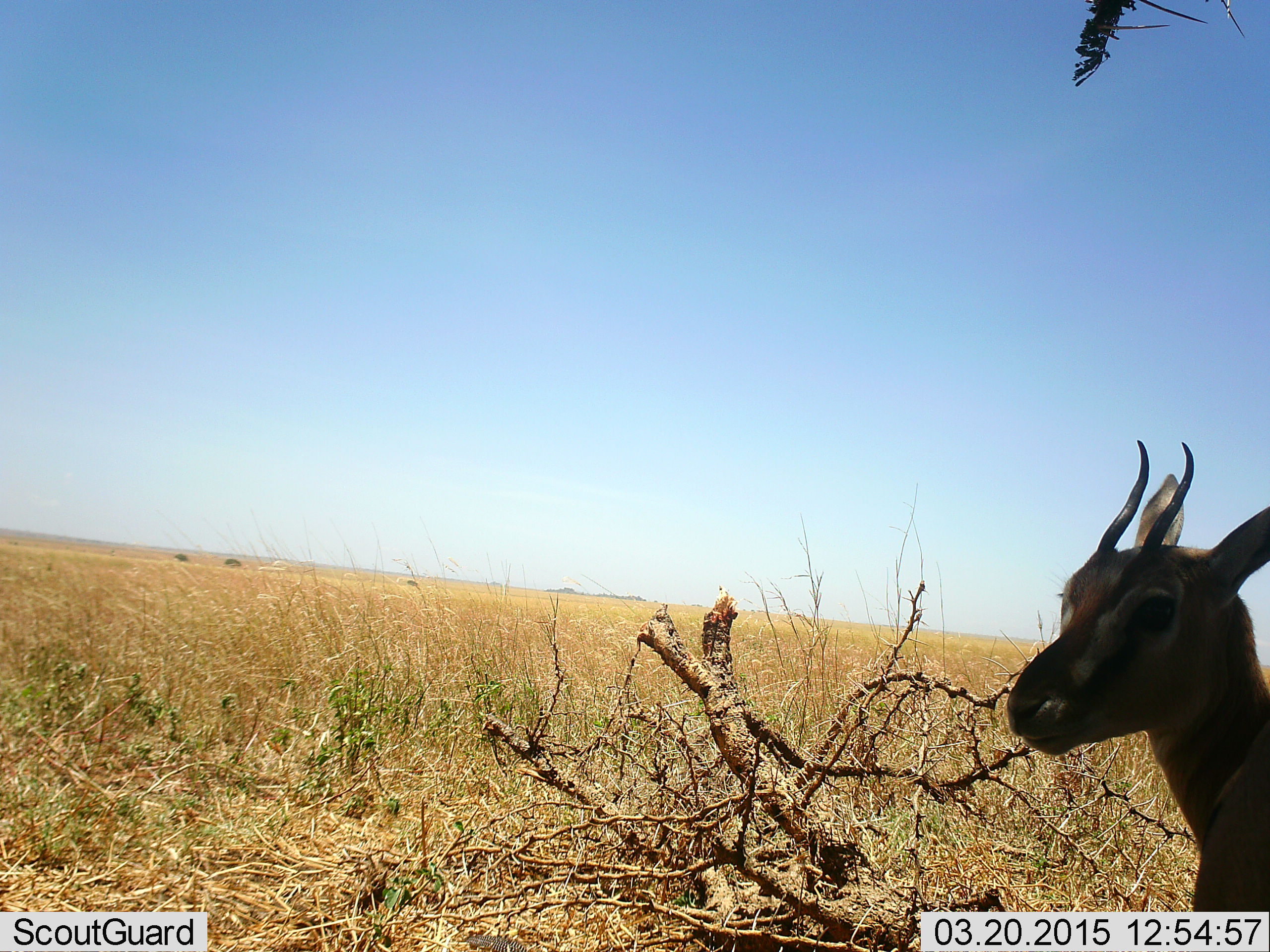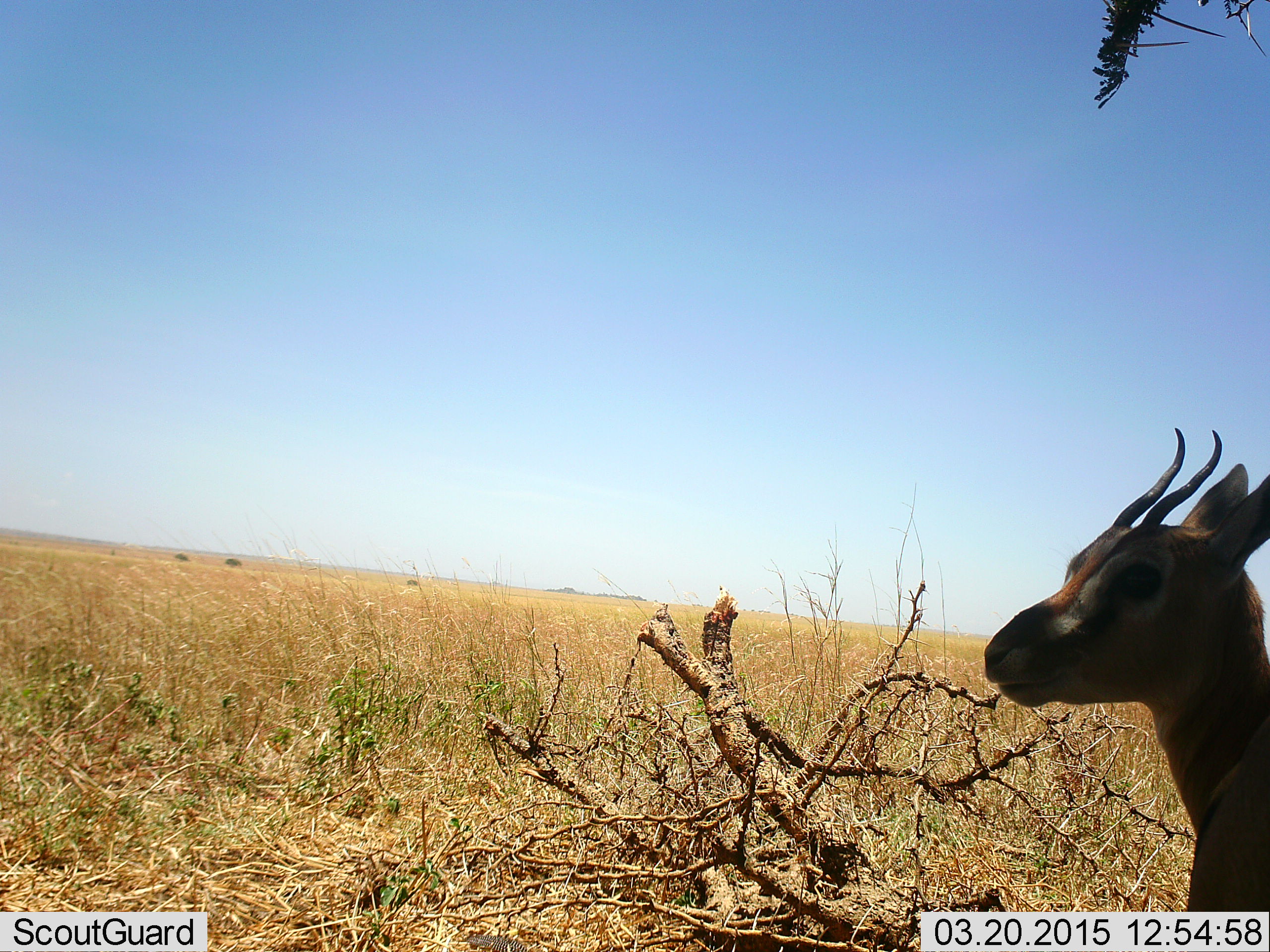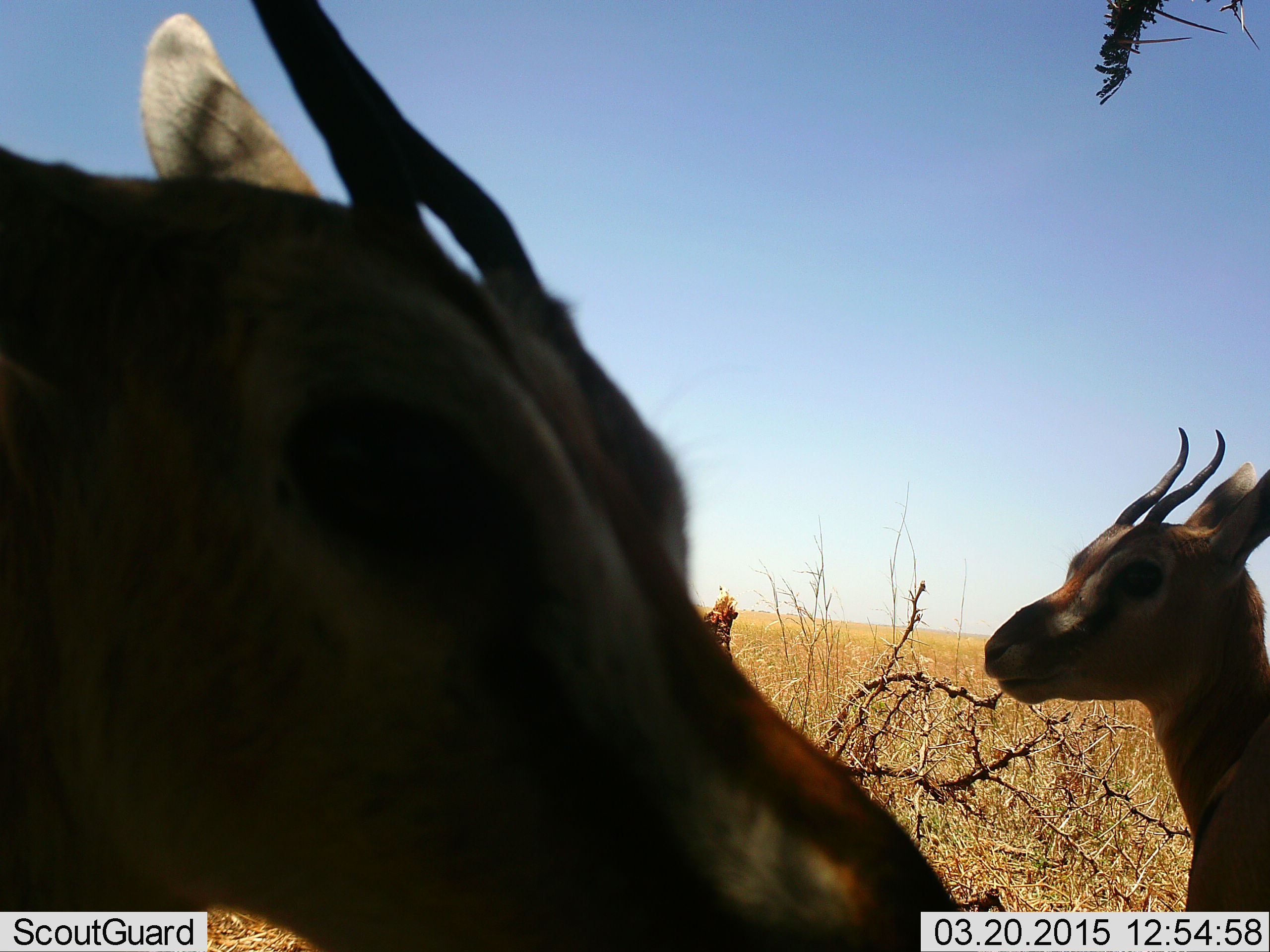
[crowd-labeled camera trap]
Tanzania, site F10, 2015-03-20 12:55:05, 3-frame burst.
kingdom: Animalia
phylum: Chordata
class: Mammalia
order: Artiodactyla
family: Bovidae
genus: Eudorcas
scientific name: Eudorcas thomsonii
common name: thomson's gazelle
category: gazellethomsons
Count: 2.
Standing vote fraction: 90%.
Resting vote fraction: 10%.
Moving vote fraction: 20%.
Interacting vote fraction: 0%.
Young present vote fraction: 10%.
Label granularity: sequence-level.